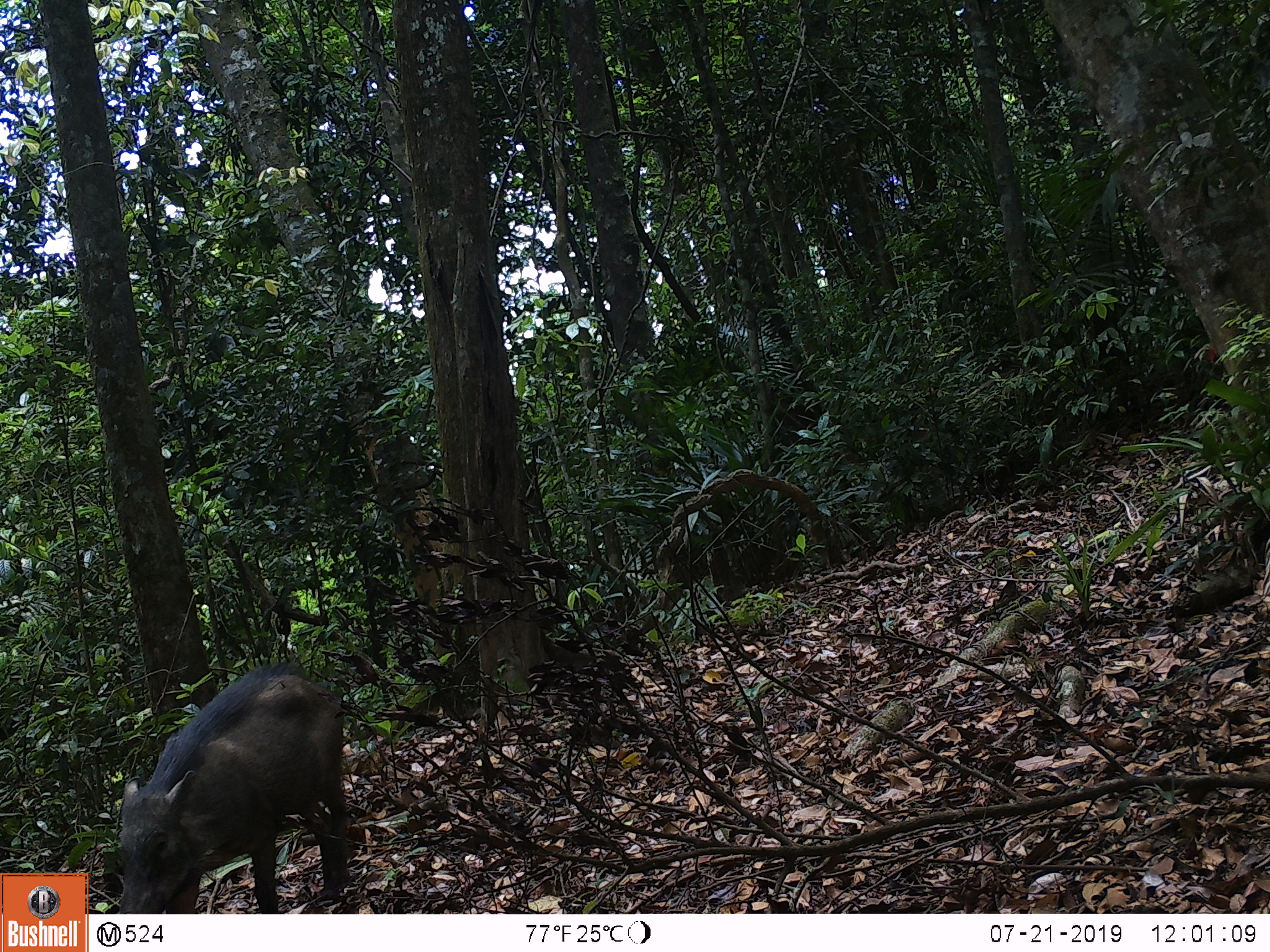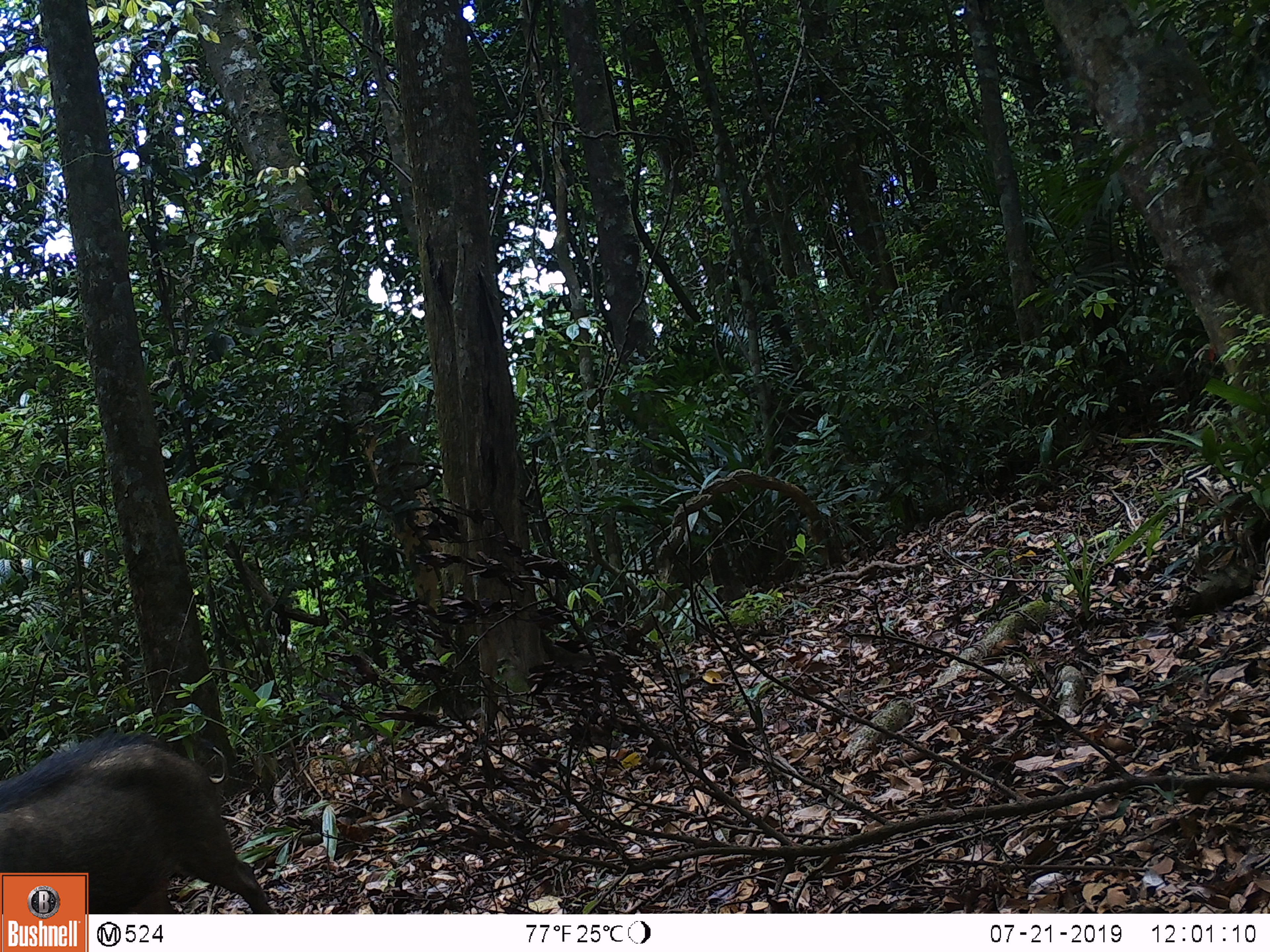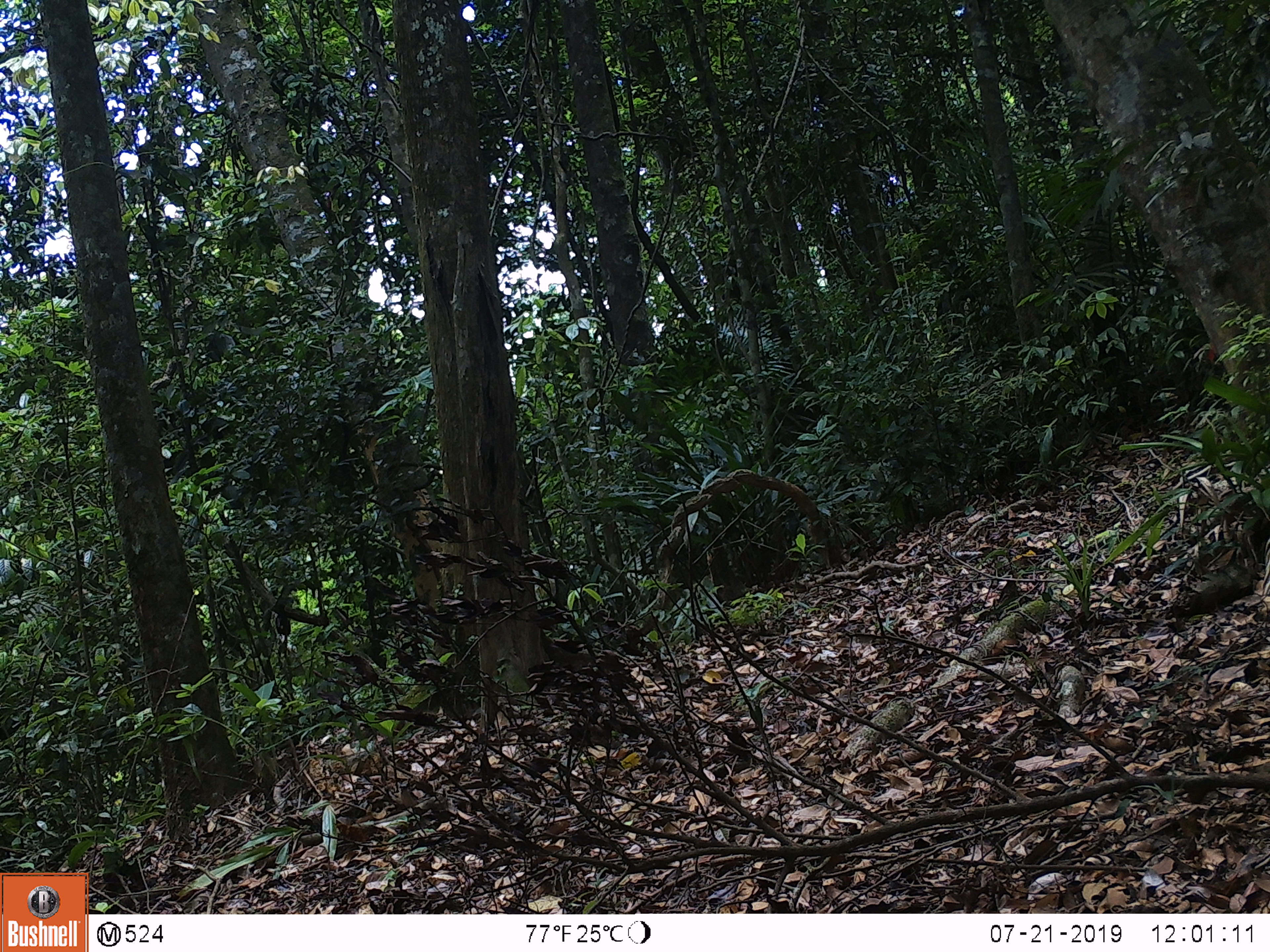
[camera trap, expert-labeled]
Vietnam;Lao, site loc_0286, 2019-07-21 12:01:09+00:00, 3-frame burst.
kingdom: Animalia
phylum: Chordata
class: Mammalia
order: Artiodactyla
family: Suidae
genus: Sus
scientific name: Sus scrofa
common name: eurasian wild pig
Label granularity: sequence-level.